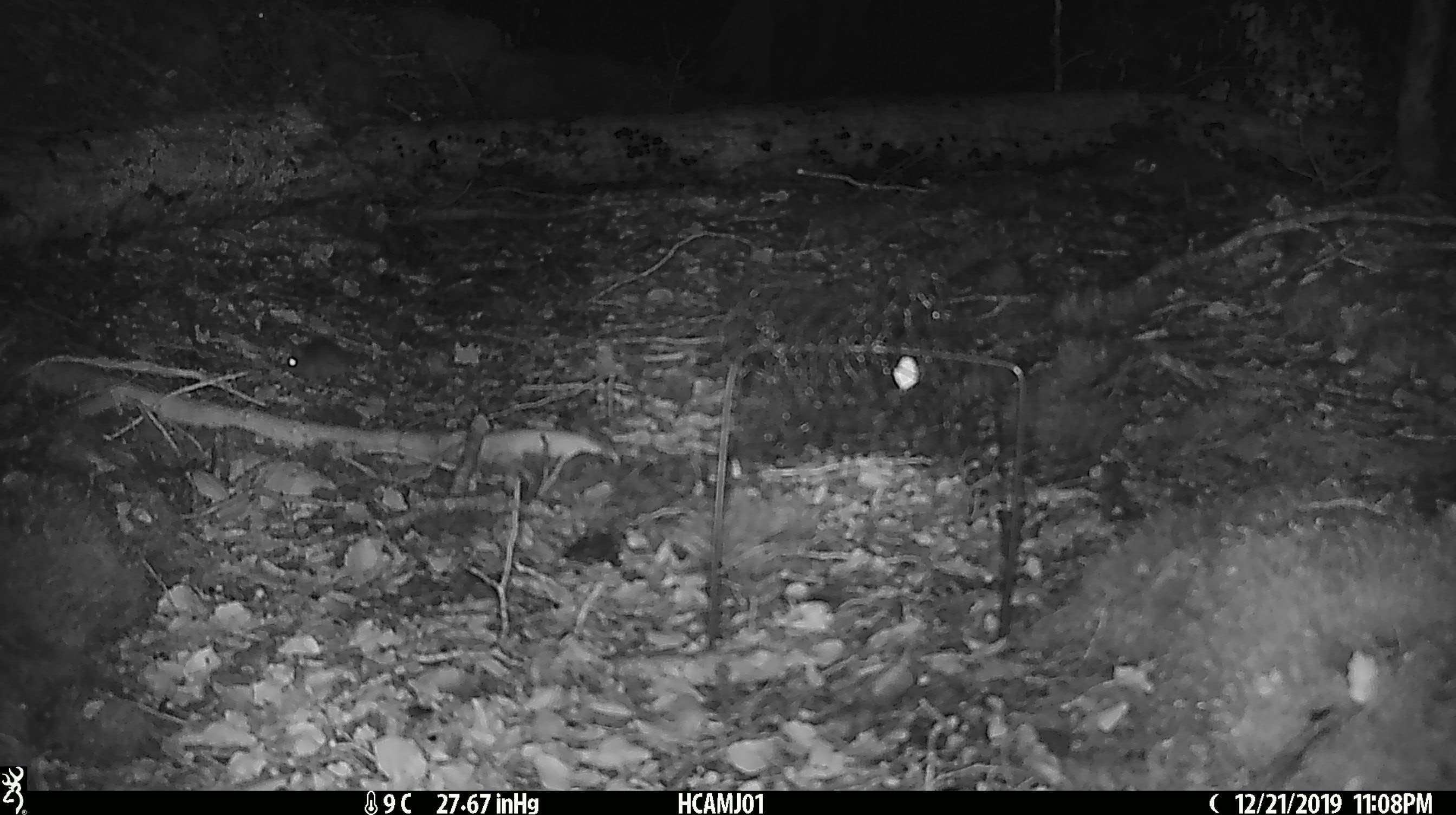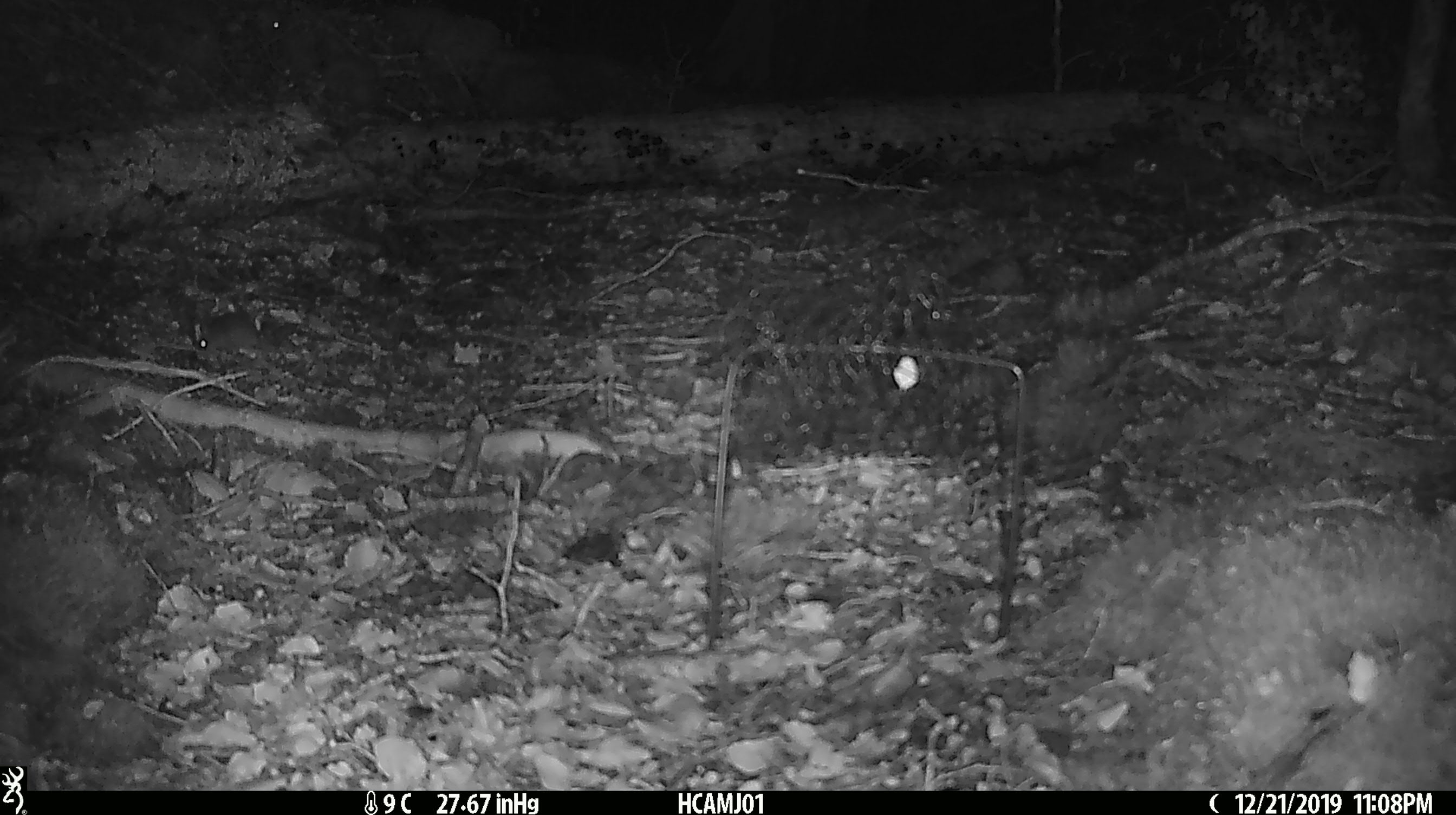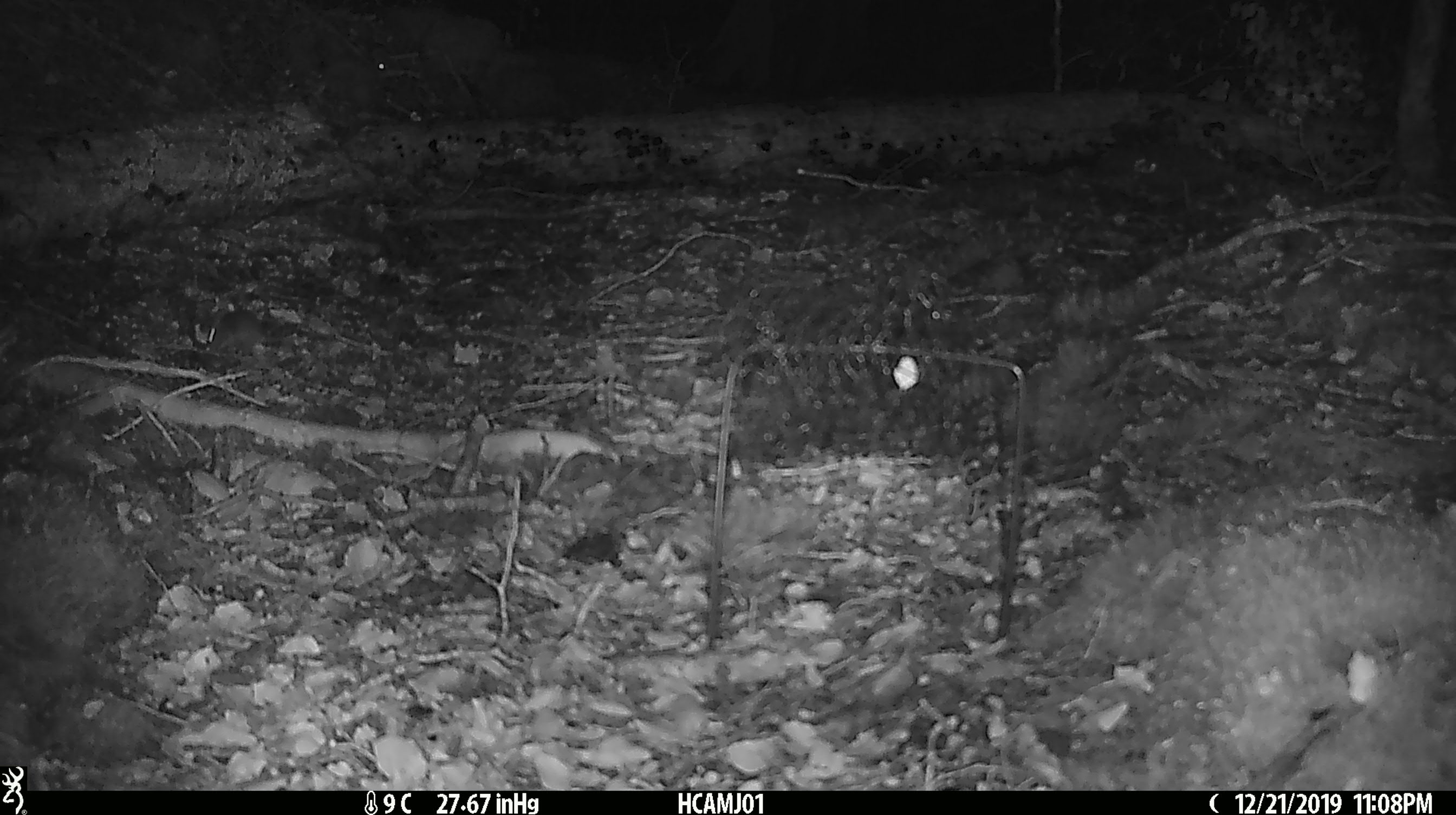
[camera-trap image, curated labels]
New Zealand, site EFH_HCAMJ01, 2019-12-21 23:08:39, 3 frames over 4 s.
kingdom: Animalia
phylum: Chordata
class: Mammalia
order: Rodentia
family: Muridae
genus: Mus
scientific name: Mus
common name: mouse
Mouse (Mus).